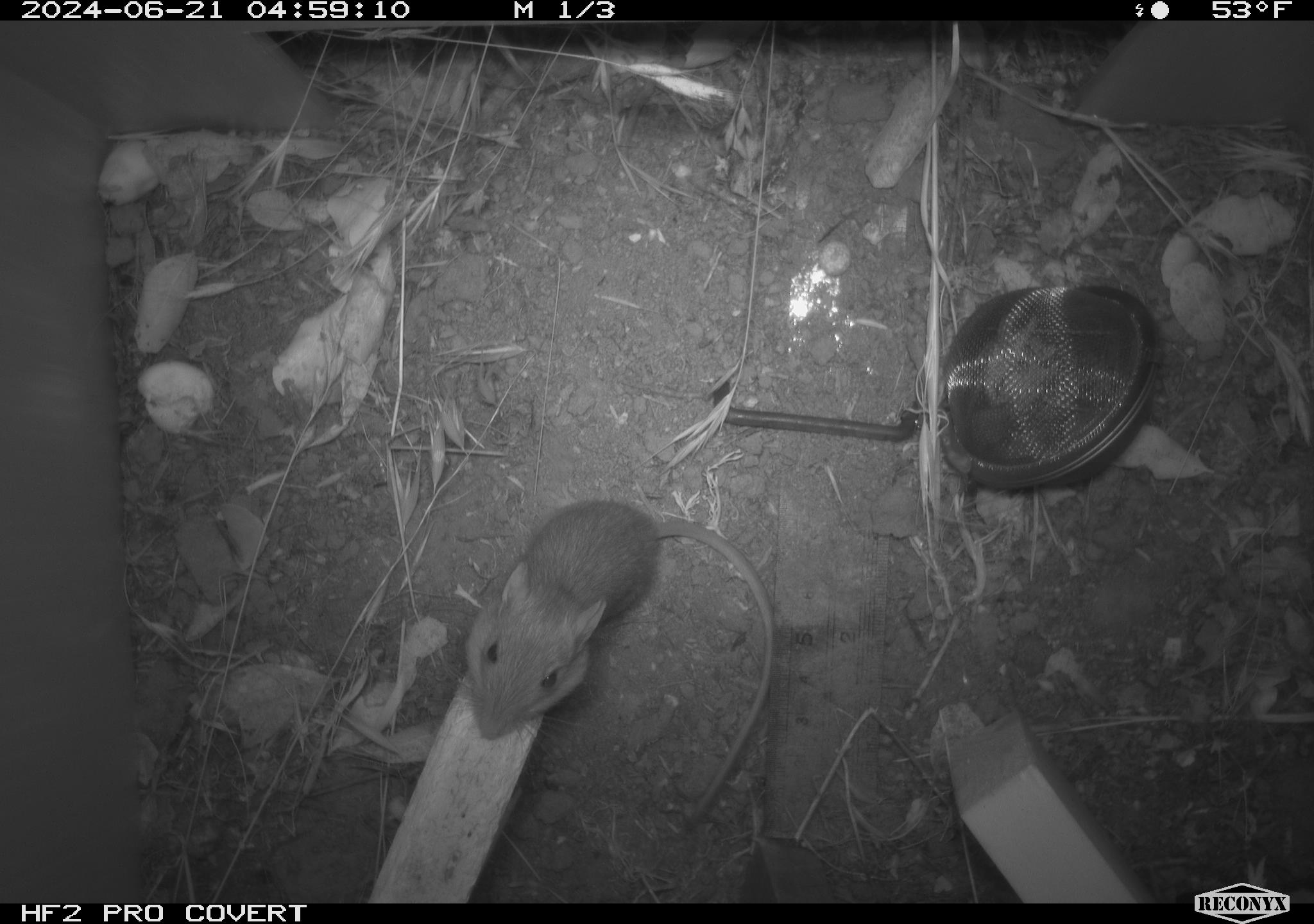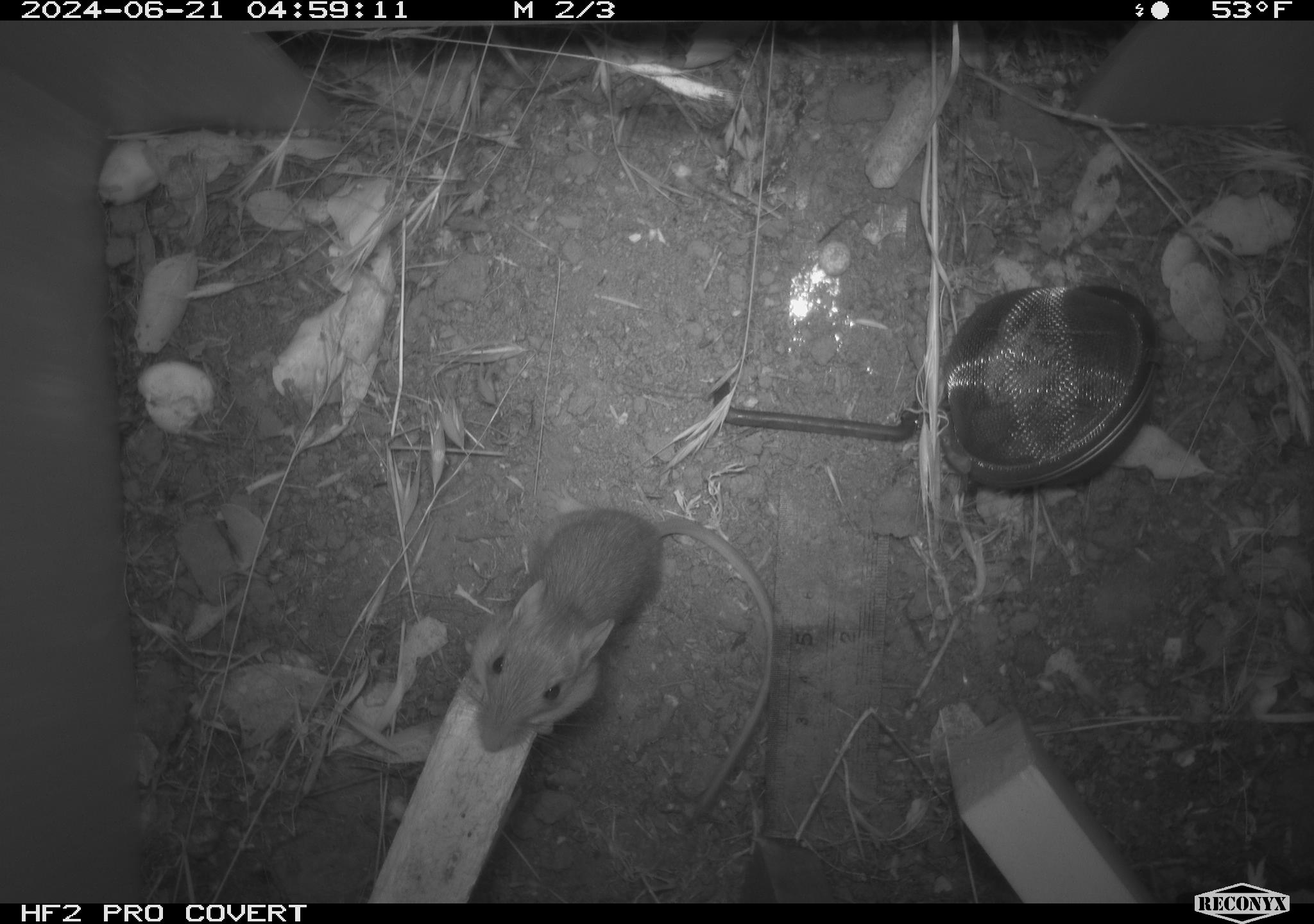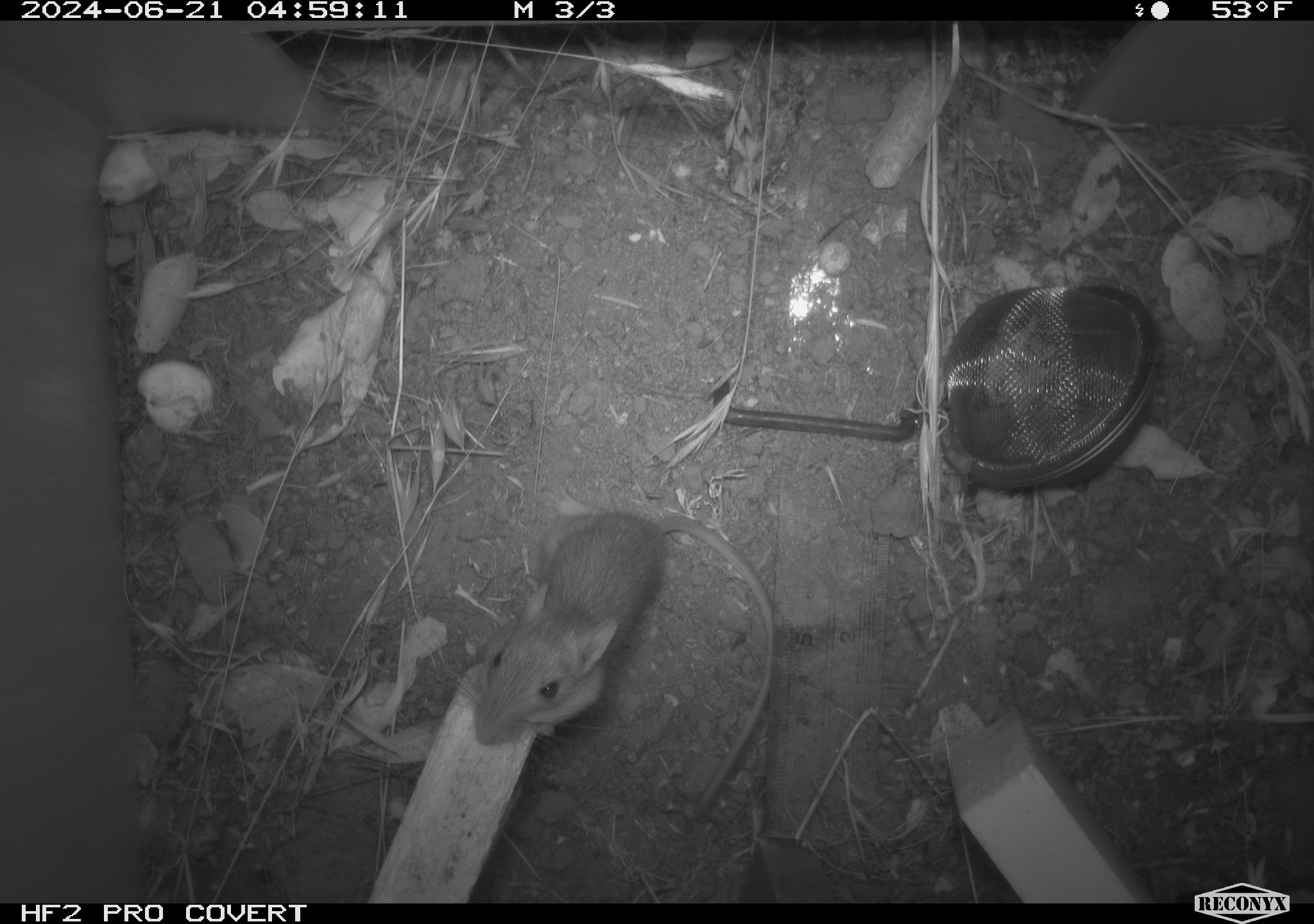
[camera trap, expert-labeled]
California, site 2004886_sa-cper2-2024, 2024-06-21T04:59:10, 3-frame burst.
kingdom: Animalia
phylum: Chordata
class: Mammalia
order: Rodentia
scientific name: Rodentia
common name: rodent